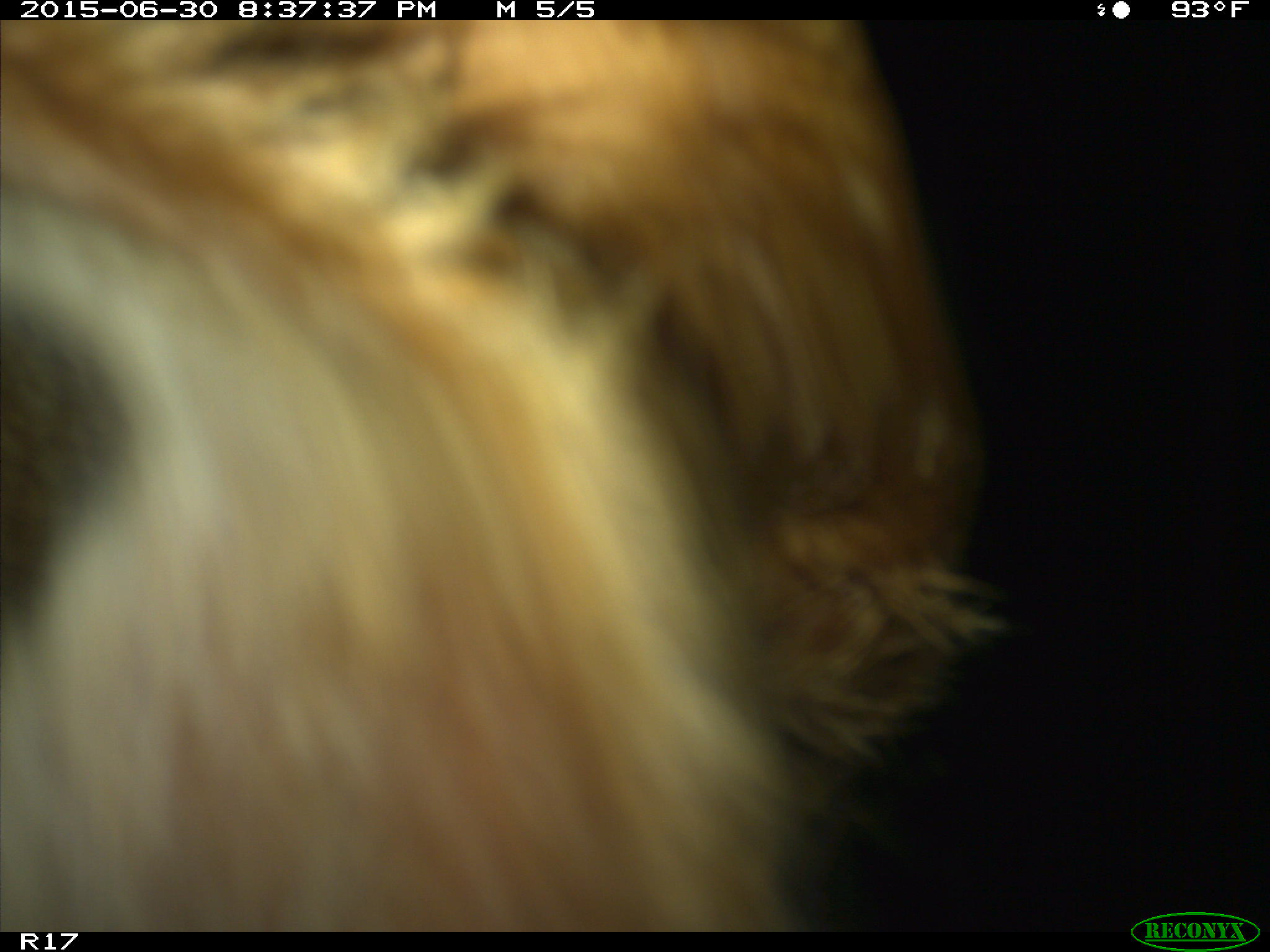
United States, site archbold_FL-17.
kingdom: Animalia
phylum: Chordata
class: Mammalia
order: Artiodactyla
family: Bovidae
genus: Bos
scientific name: Bos taurus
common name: domestic cow